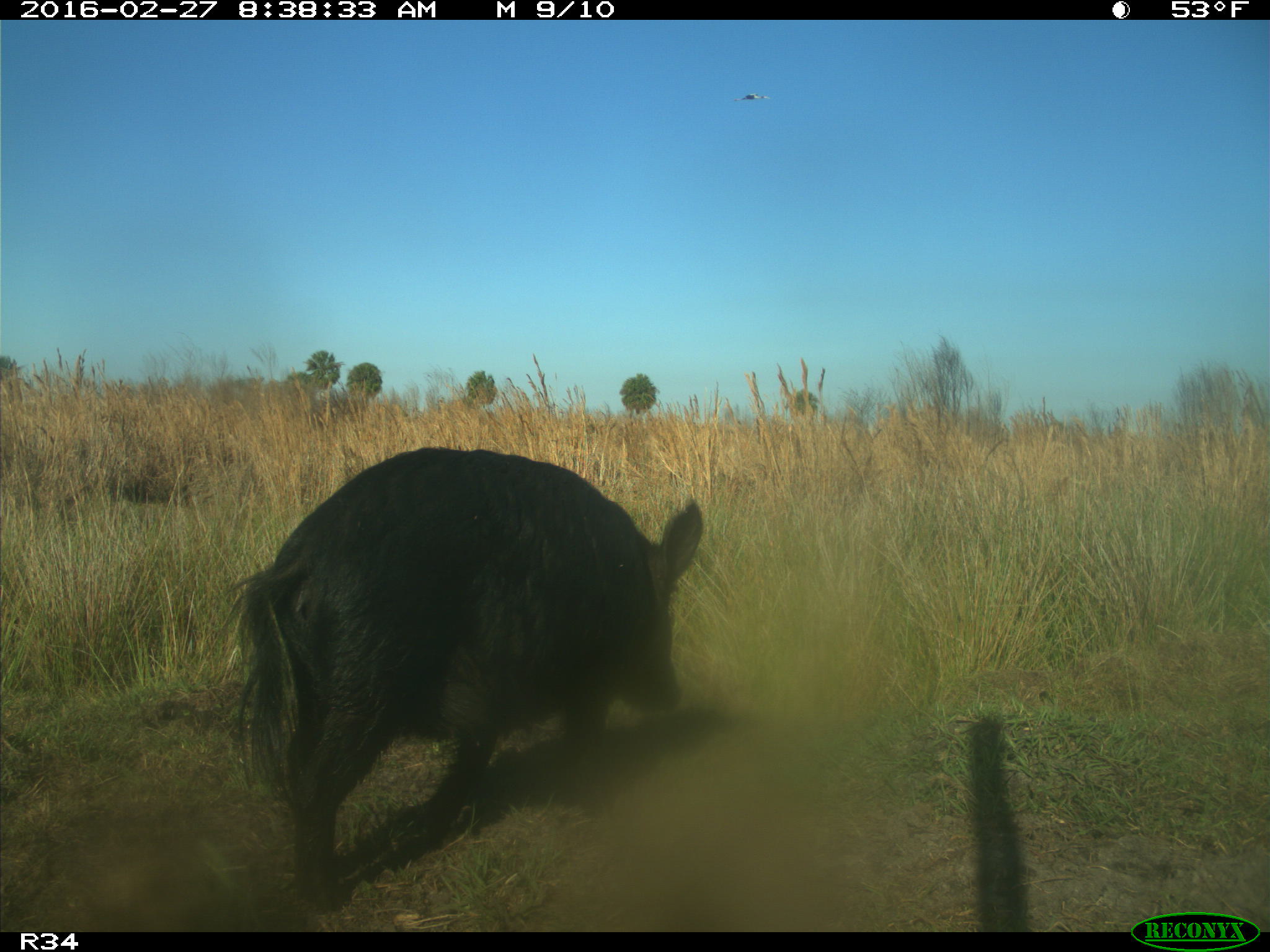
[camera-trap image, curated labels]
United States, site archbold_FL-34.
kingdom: Animalia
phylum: Chordata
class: Mammalia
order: Artiodactyla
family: Suidae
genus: Sus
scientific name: Sus scrofa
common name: wild boar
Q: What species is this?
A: Sus scrofa (wild boar).